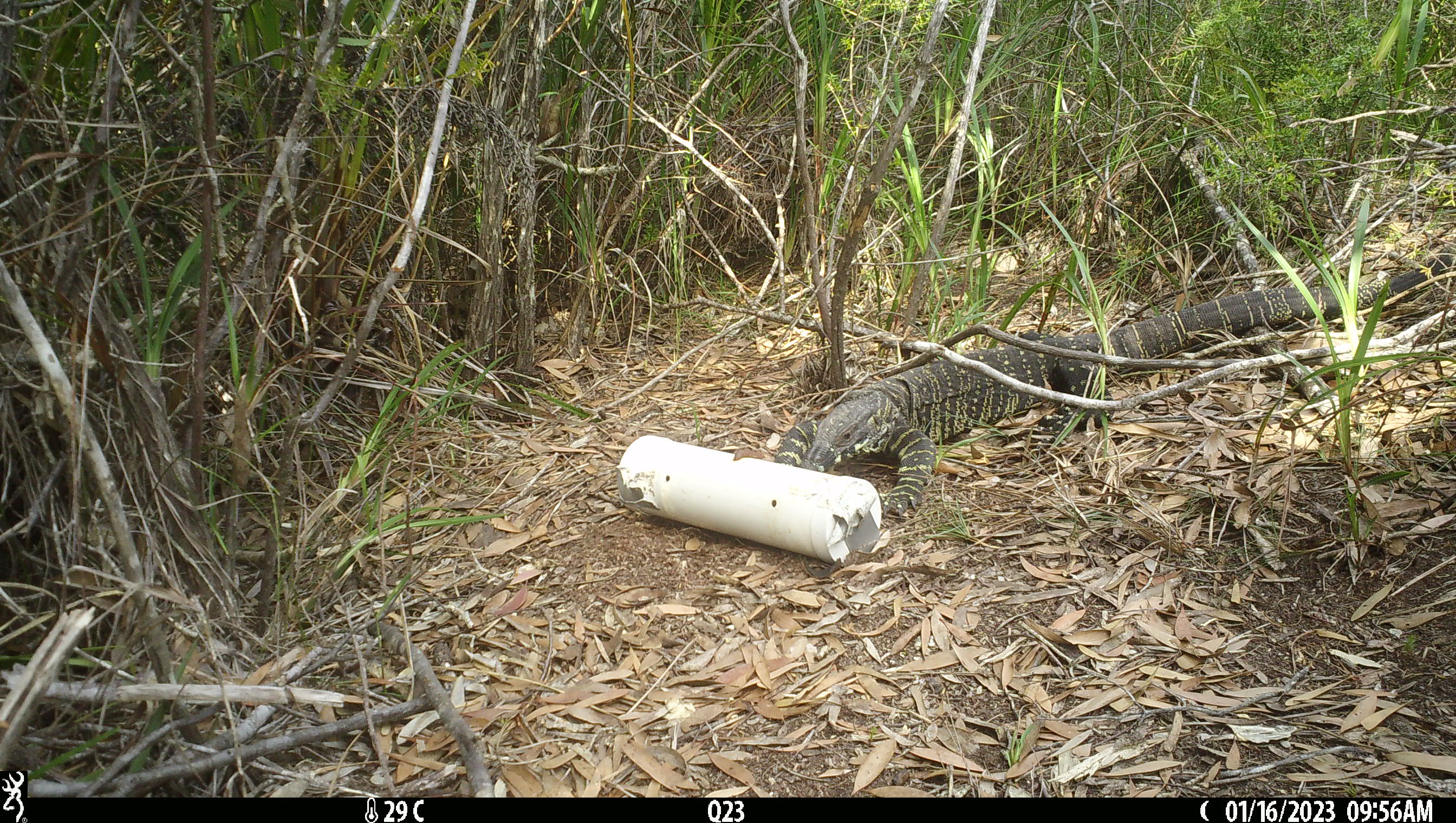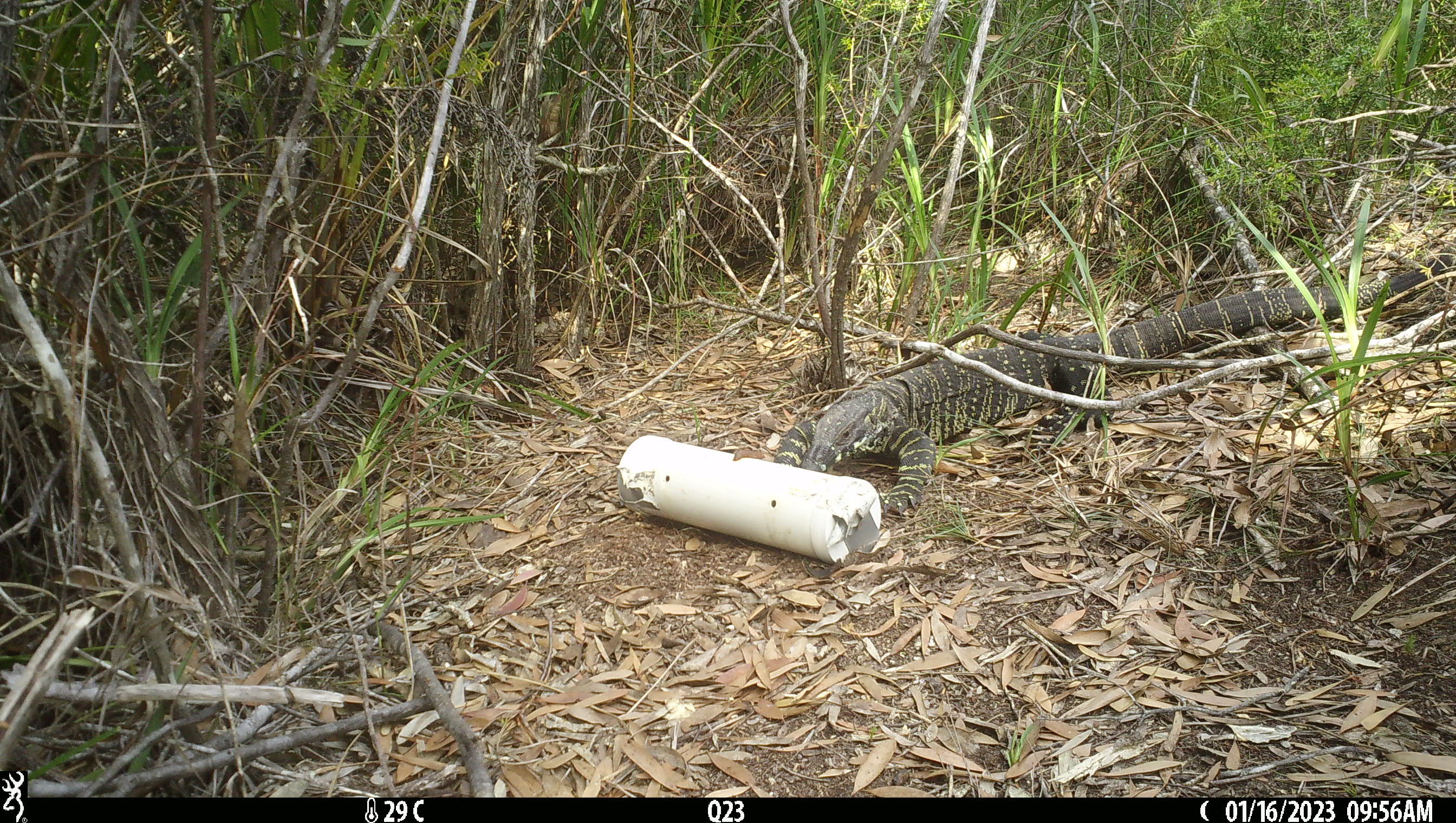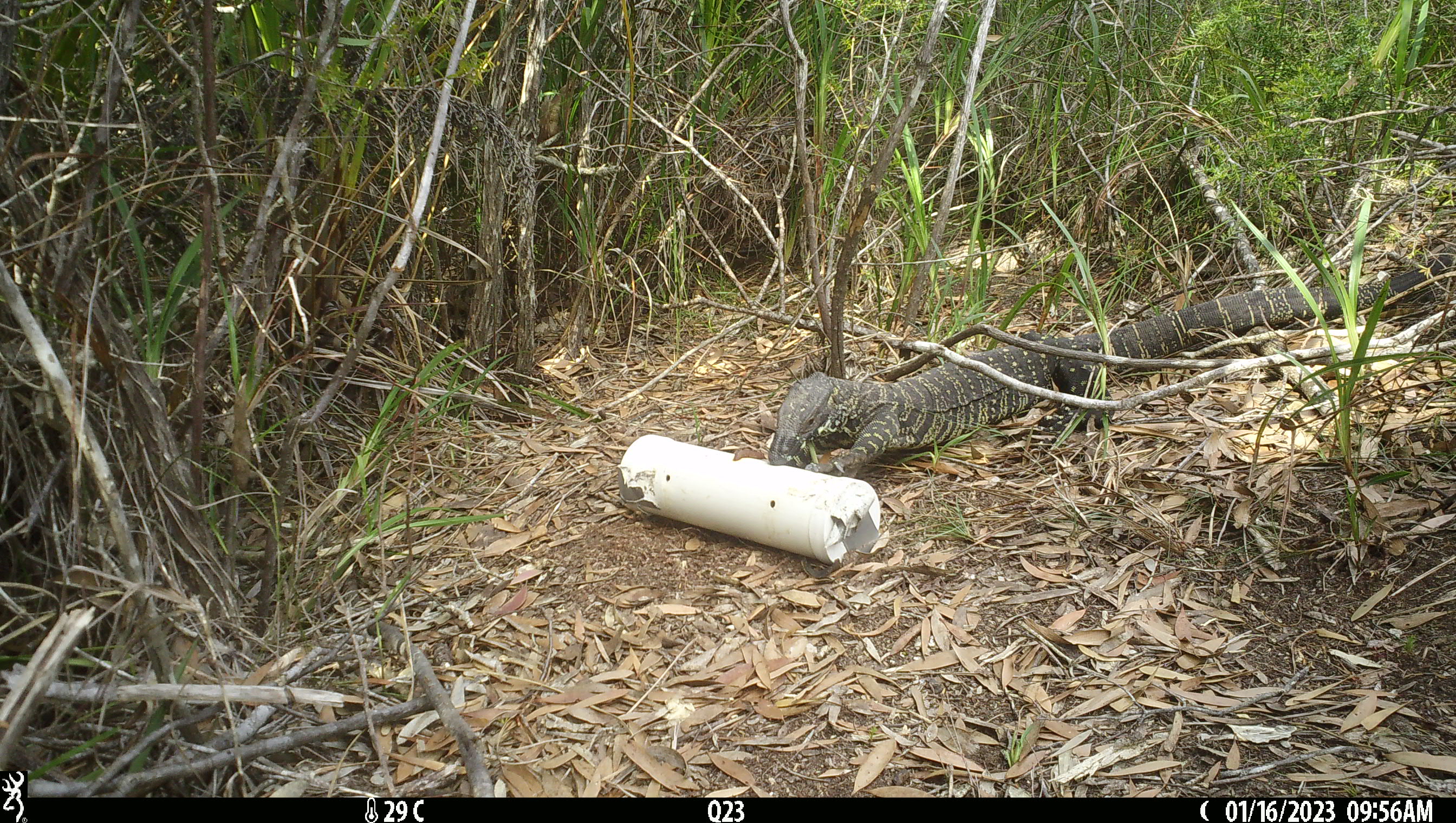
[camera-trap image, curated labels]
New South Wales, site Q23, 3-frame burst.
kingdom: Animalia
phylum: Chordata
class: Reptilia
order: Squamata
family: Varanidae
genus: Varanus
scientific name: Varanus varius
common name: lace monitor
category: goanna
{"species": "goanna (lace monitor) (Varanus varius)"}